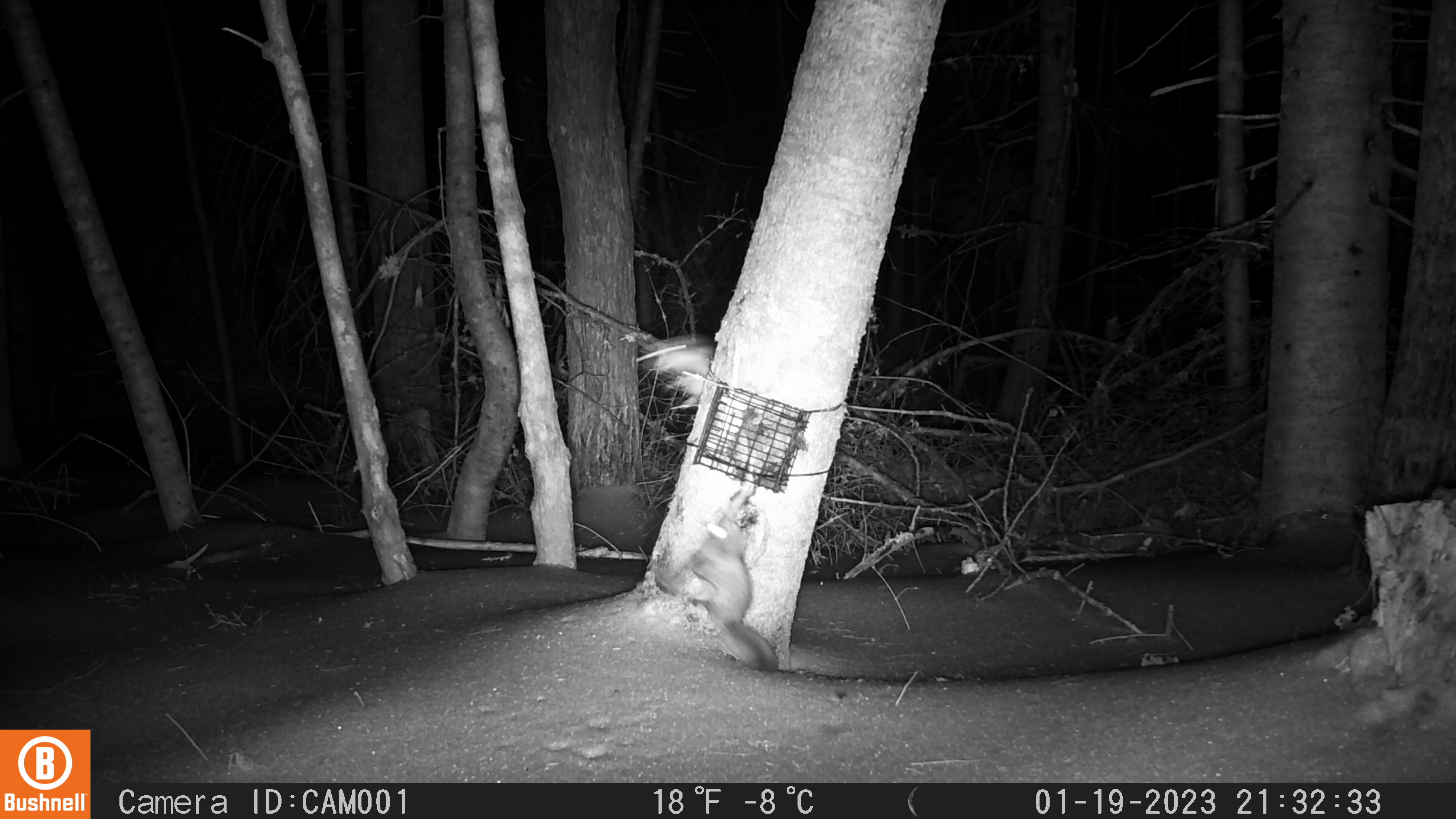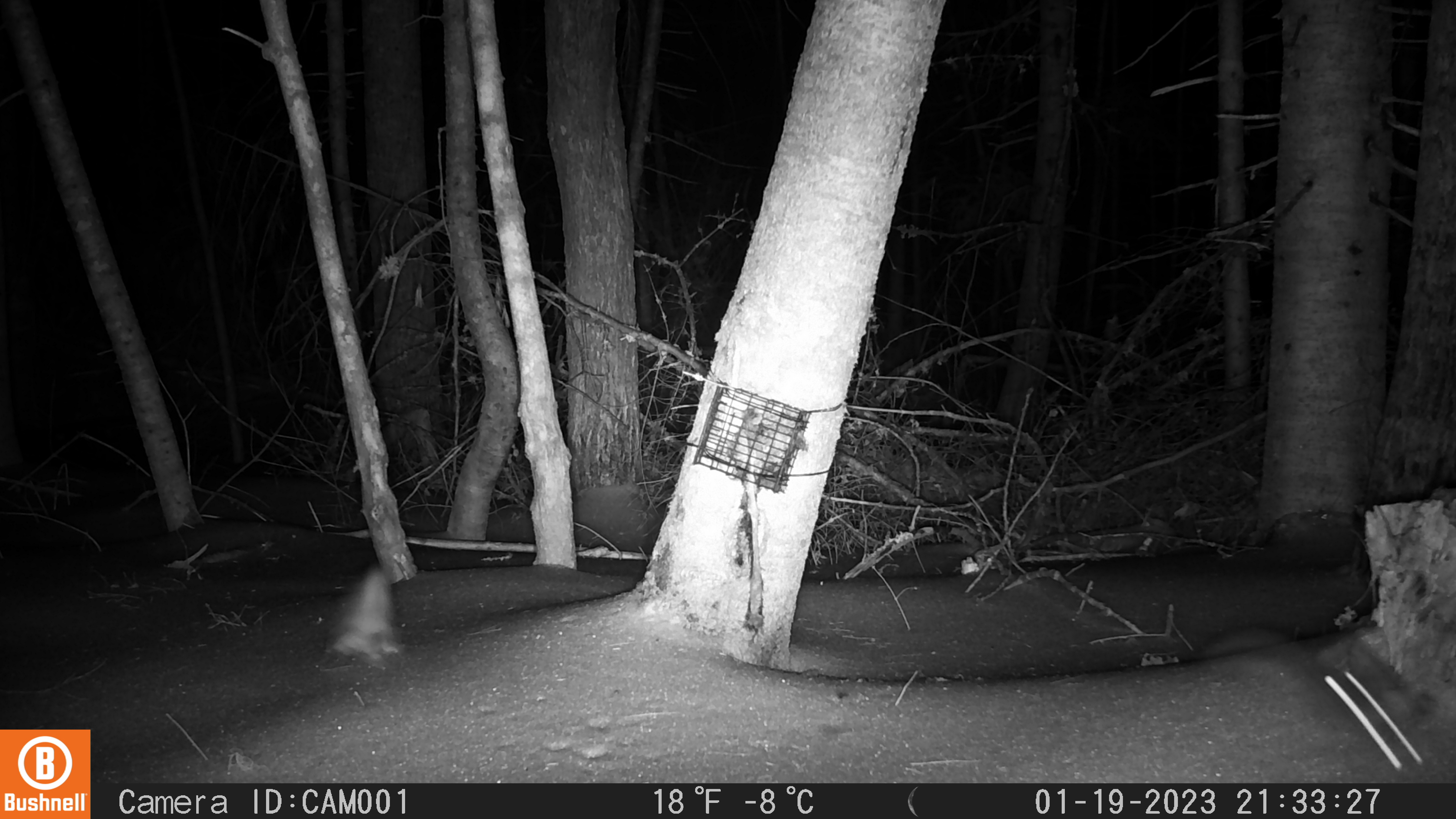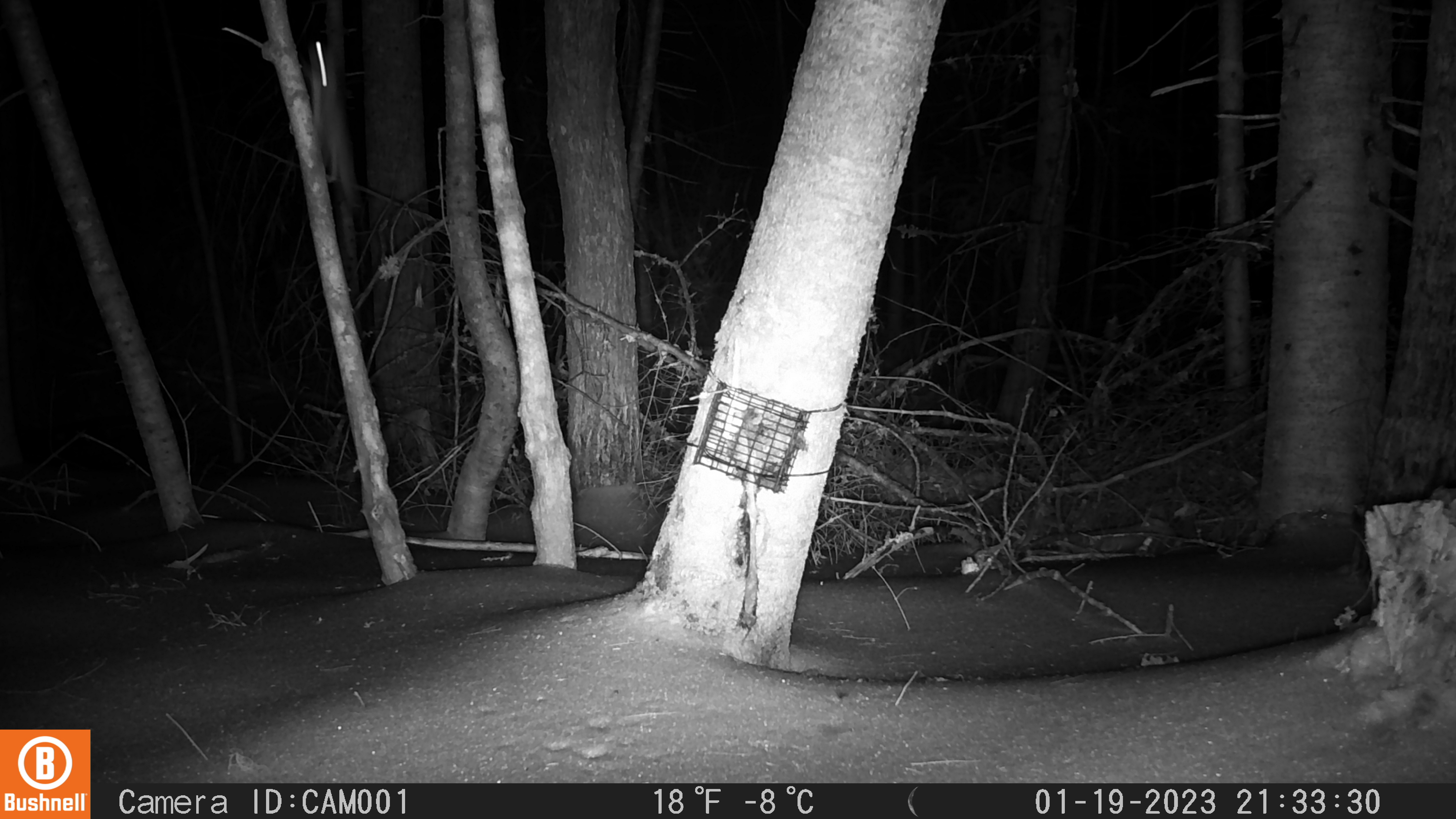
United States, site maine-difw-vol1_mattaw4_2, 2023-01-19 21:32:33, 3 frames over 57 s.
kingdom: Animalia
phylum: Chordata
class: Mammalia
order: Rodentia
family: Sciuridae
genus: Glaucomys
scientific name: Glaucomys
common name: flying squirrel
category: flying squirrel sp.